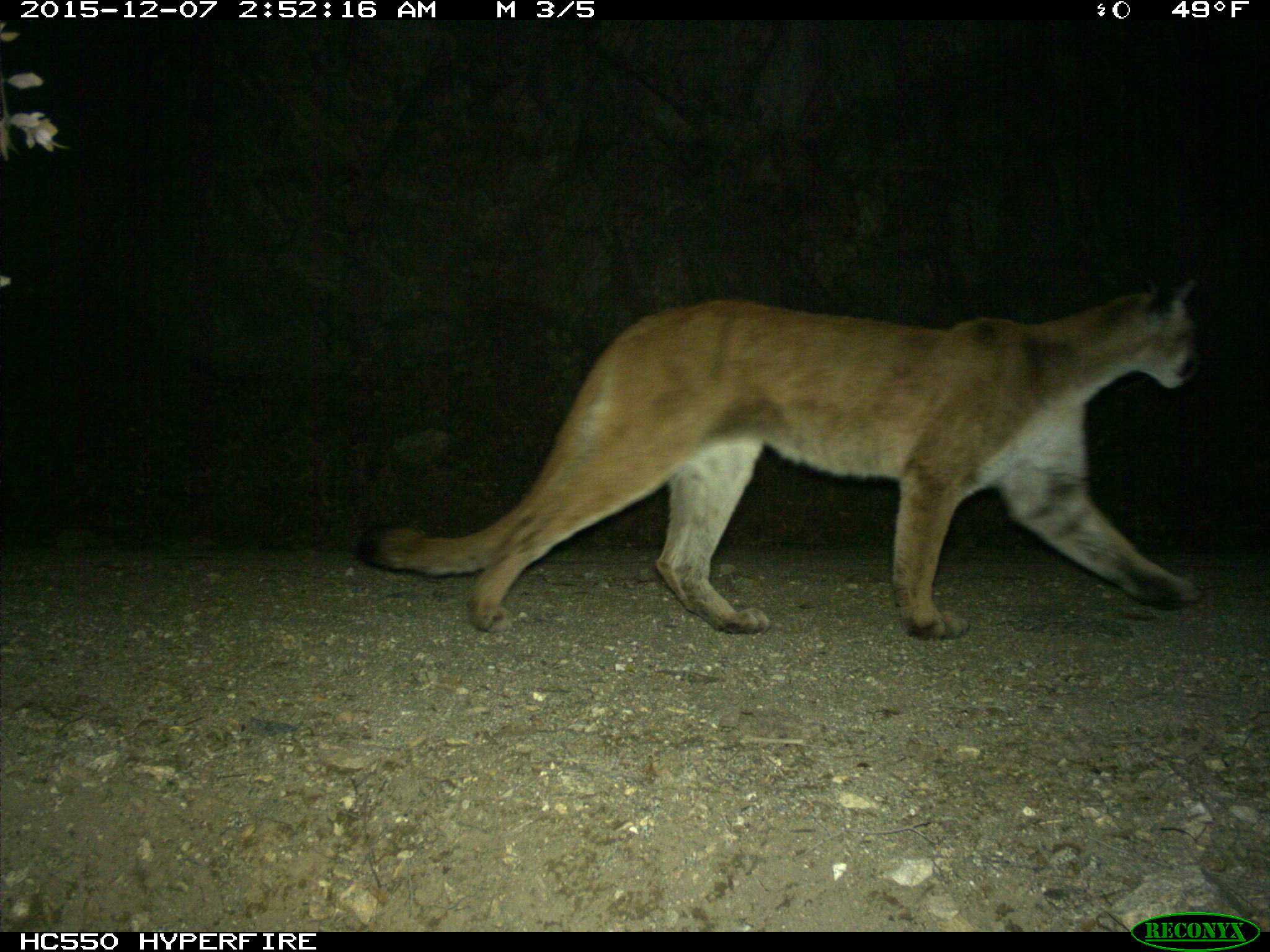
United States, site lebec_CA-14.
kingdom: Animalia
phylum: Chordata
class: Mammalia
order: Carnivora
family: Felidae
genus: Puma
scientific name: Puma concolor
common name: mountain lion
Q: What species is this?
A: Puma concolor (mountain lion).